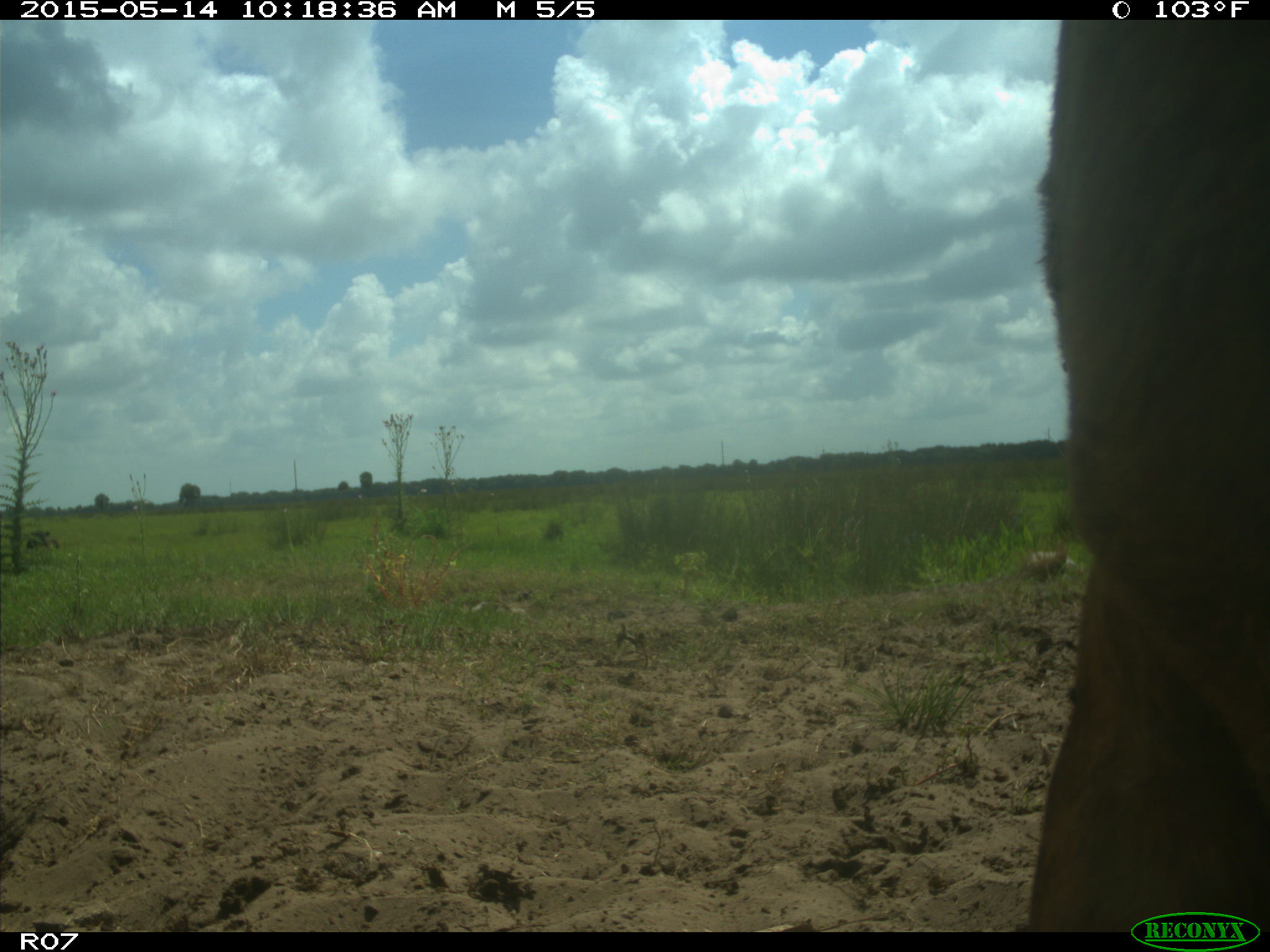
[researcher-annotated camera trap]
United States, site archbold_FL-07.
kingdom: Animalia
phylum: Chordata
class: Mammalia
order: Artiodactyla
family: Bovidae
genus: Bos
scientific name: Bos taurus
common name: domestic cow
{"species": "Bos taurus (domestic cow)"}